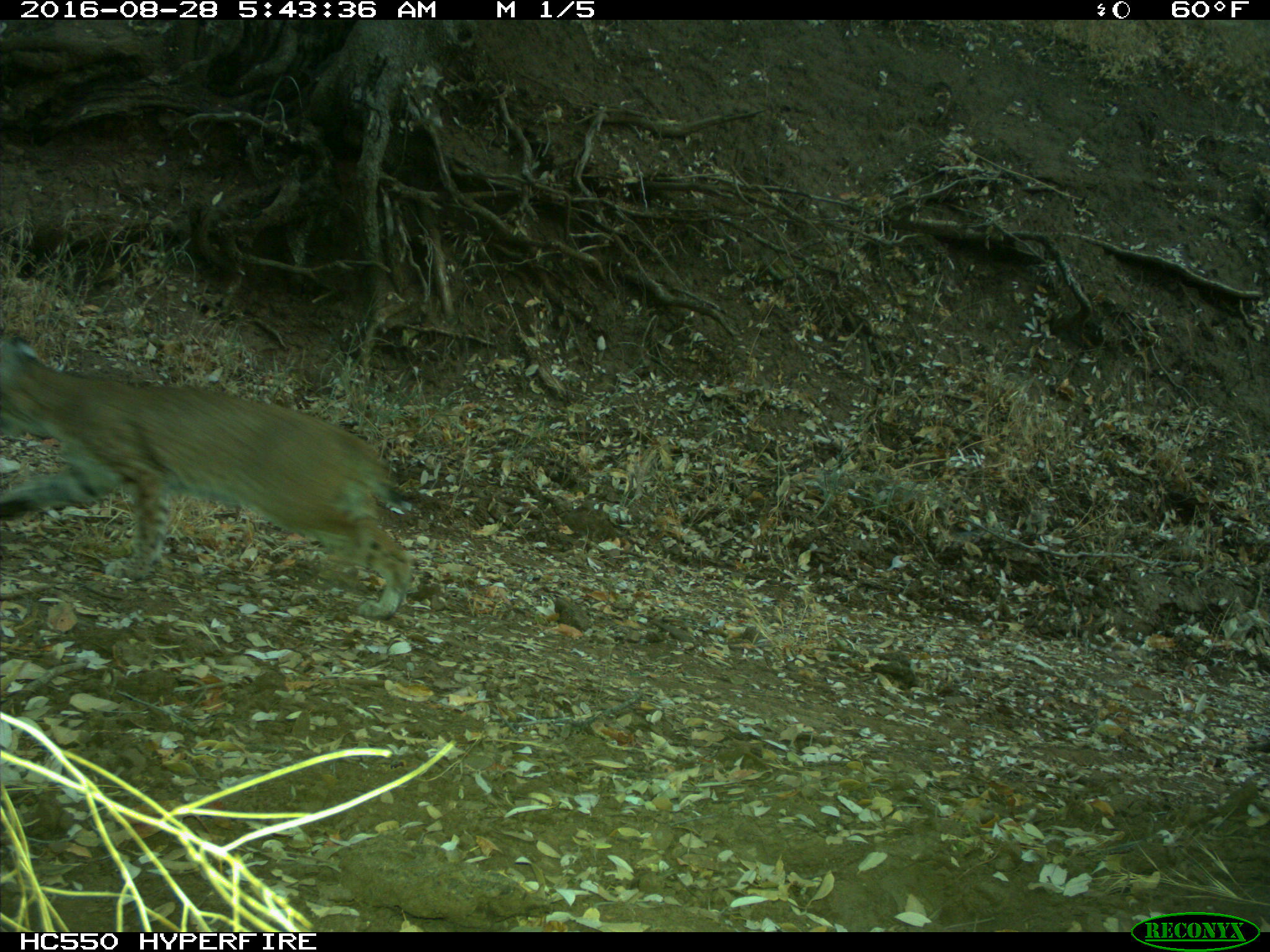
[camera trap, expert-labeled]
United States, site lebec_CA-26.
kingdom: Animalia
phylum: Chordata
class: Mammalia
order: Carnivora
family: Felidae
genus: Lynx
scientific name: Lynx rufus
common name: bobcat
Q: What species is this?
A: Lynx rufus (bobcat).